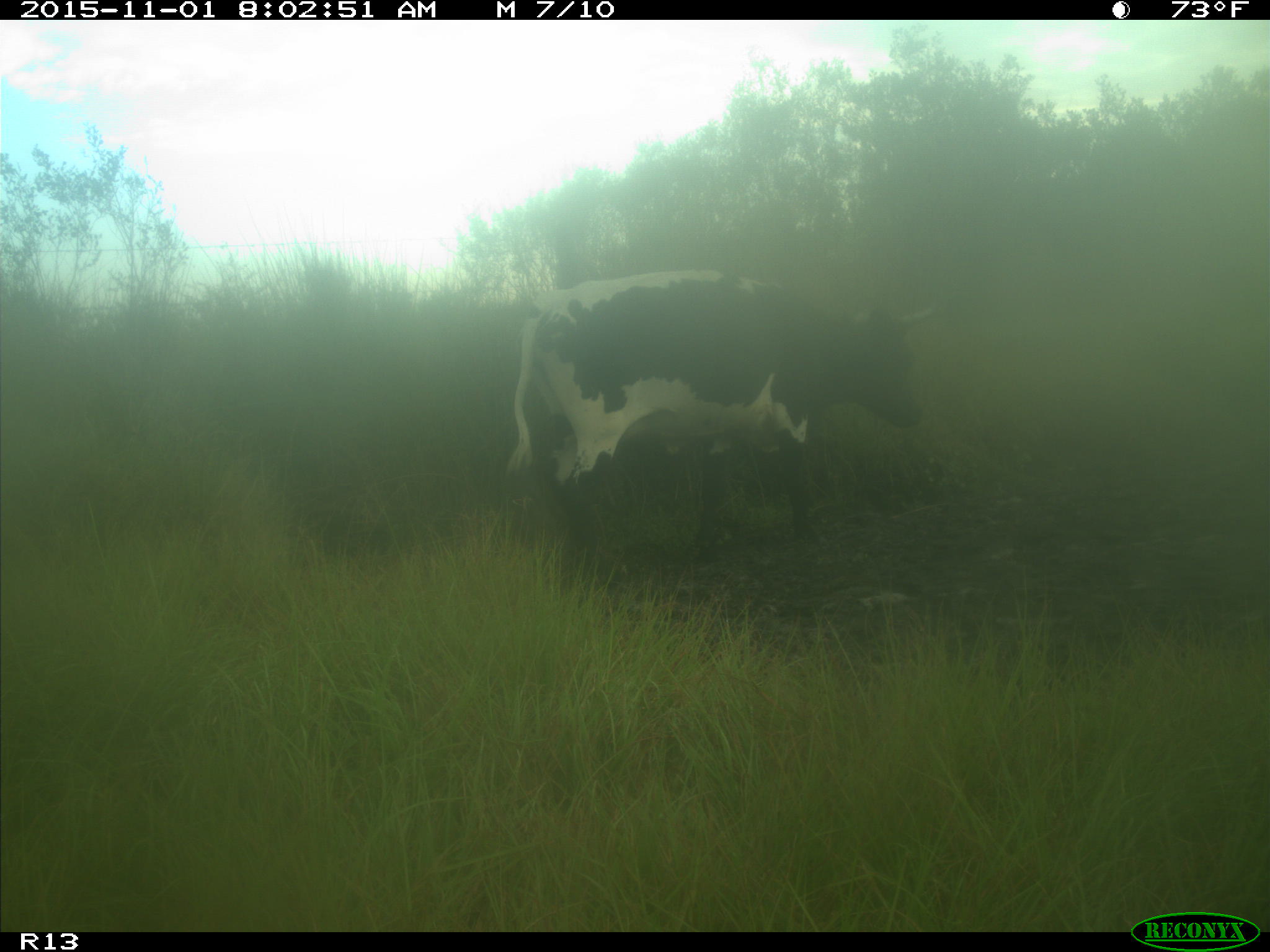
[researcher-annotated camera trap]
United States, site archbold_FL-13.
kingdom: Animalia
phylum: Chordata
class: Mammalia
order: Artiodactyla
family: Bovidae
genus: Bos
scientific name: Bos taurus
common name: domestic cow